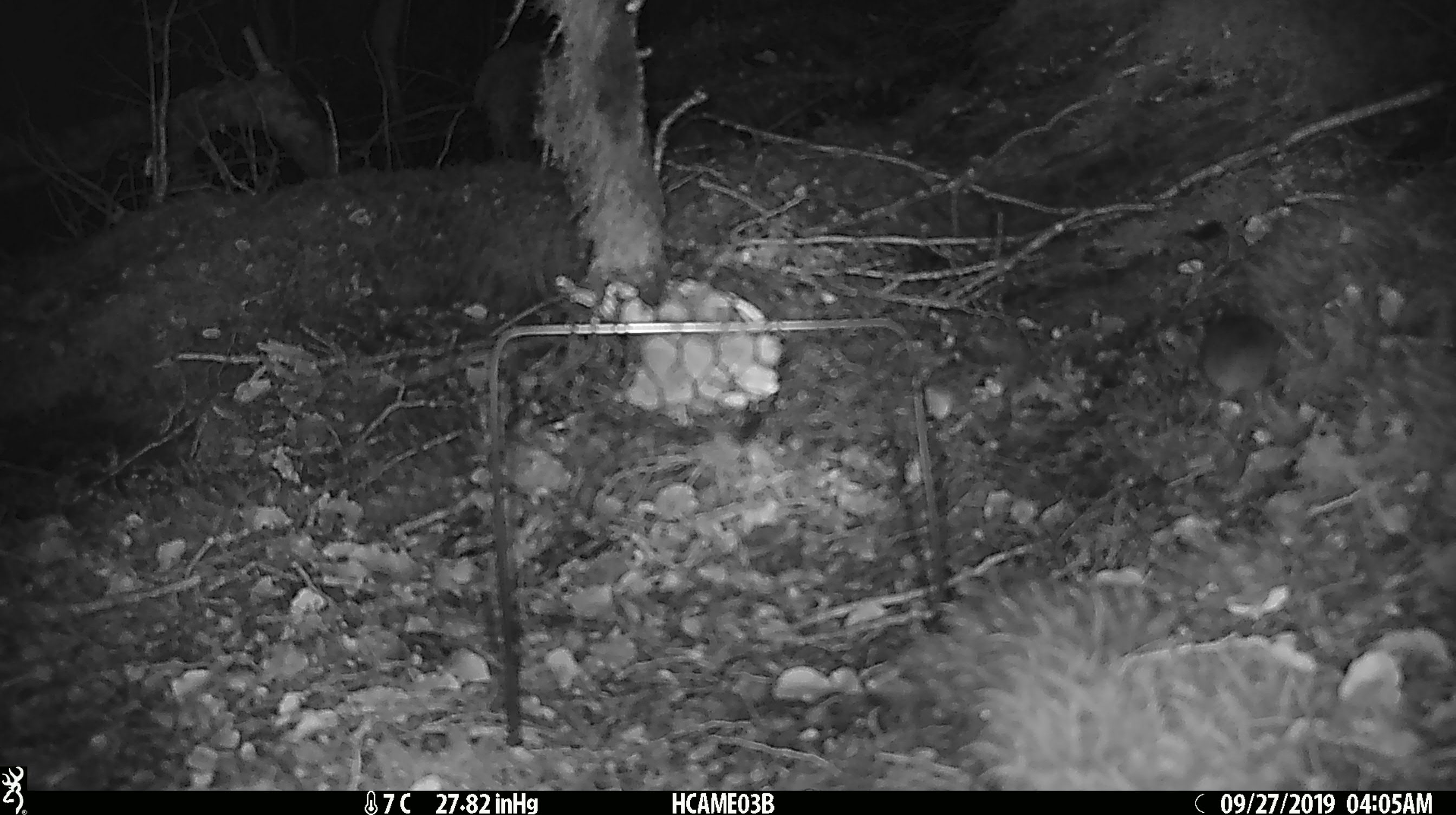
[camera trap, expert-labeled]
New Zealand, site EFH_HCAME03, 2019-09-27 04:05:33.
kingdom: Animalia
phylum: Chordata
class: Mammalia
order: Rodentia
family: Muridae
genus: Mus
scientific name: Mus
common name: mouse